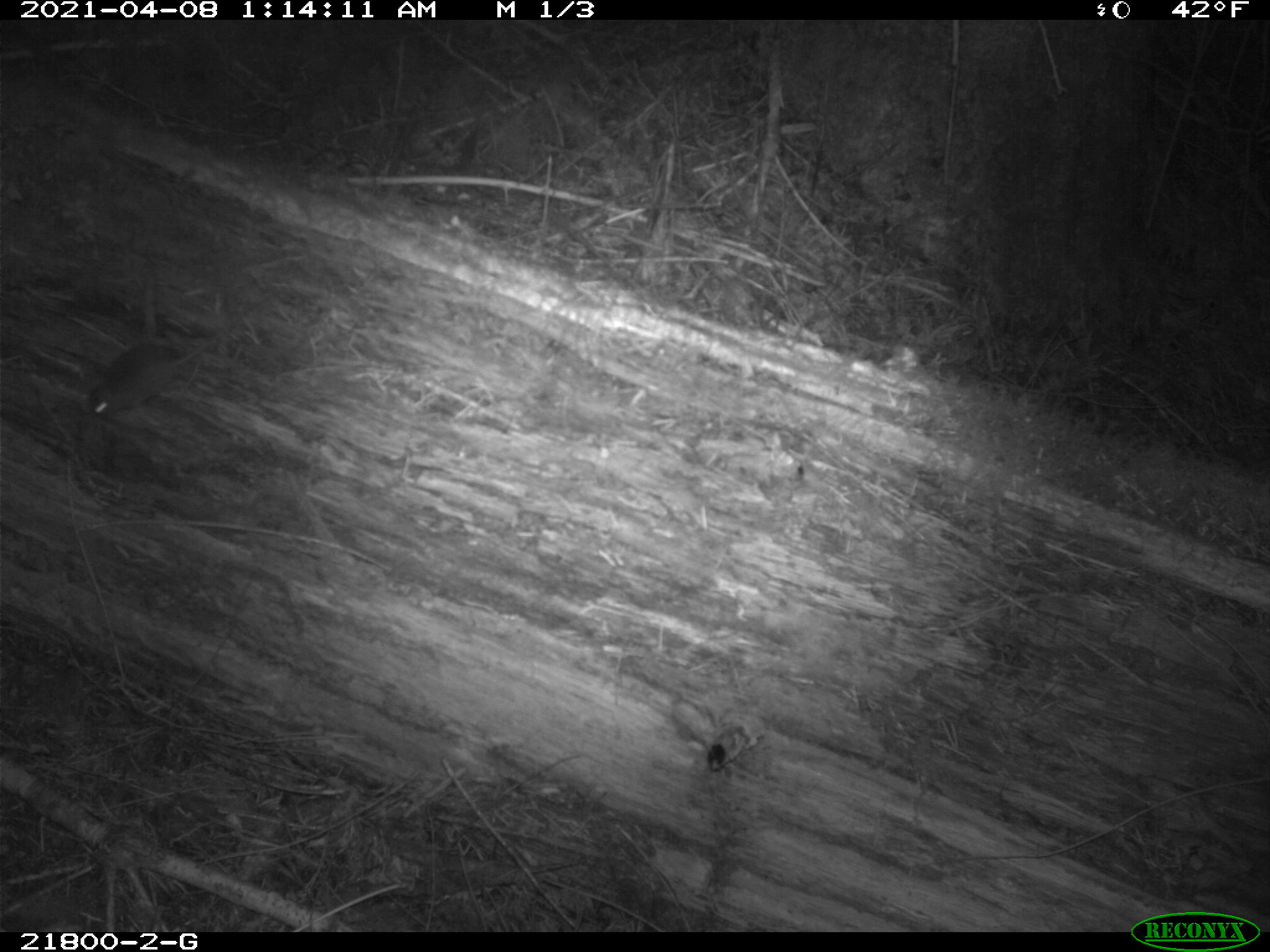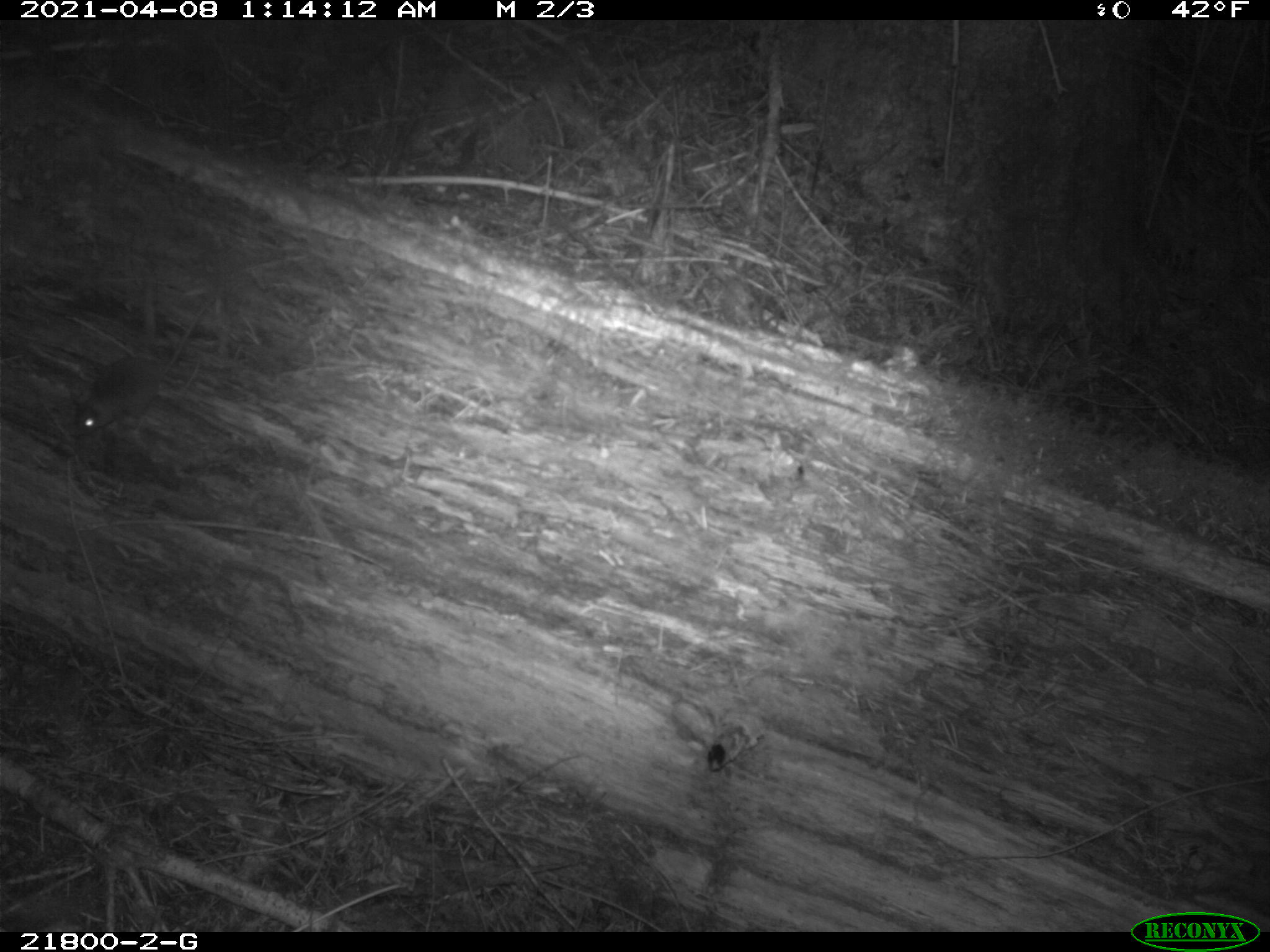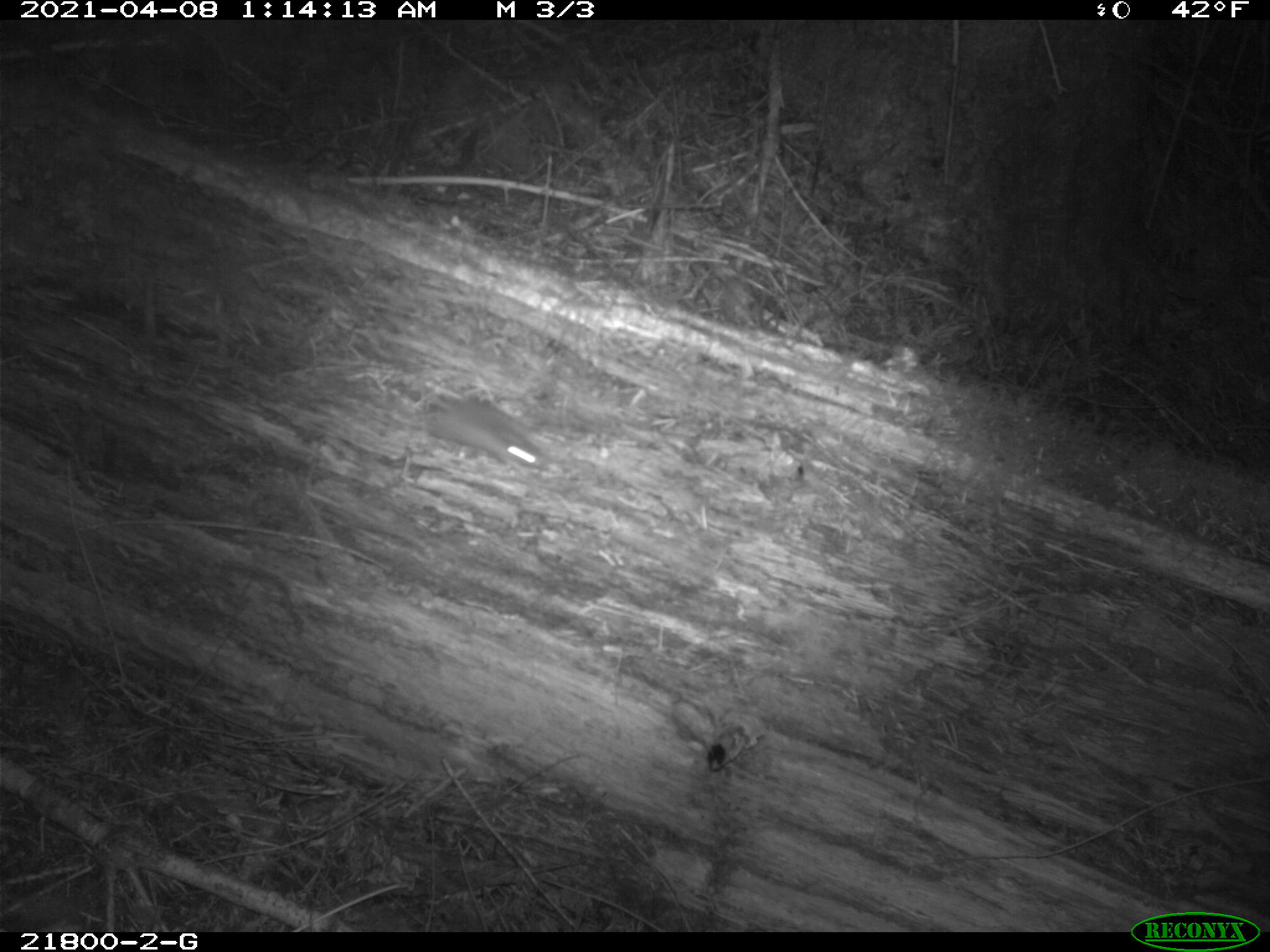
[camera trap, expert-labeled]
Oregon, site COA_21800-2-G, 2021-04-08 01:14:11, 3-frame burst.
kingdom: Animalia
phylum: Chordata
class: Mammalia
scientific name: Mammalia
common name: small mammal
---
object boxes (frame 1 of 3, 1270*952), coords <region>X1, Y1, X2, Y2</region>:
small mammal: <region>75, 258, 291, 449</region>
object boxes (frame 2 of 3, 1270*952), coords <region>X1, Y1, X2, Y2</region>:
small mammal: <region>46, 270, 286, 465</region>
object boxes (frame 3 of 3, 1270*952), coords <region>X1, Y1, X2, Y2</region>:
small mammal: <region>297, 337, 581, 492</region>